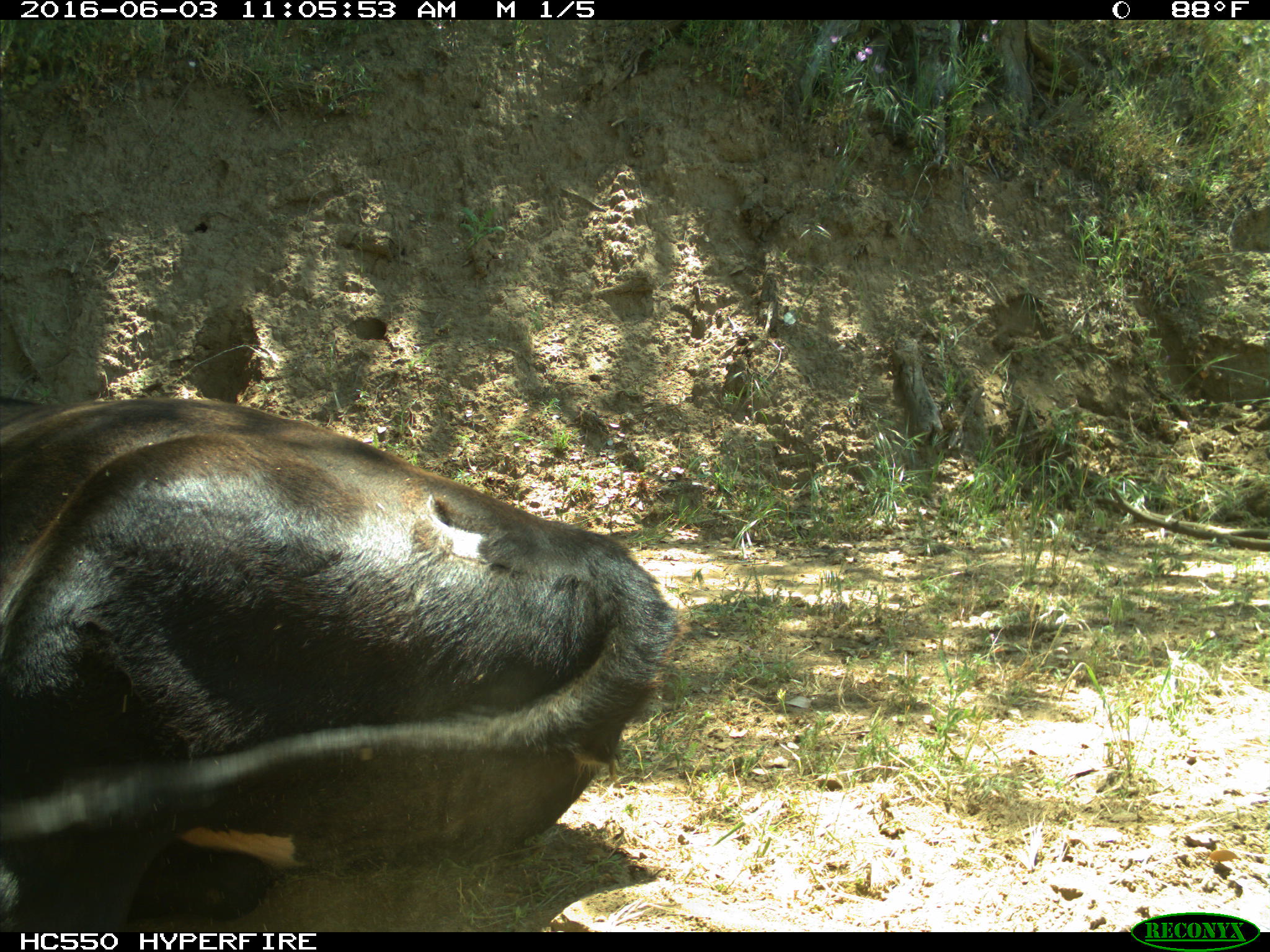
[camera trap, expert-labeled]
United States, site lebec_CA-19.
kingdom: Animalia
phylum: Chordata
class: Mammalia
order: Artiodactyla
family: Bovidae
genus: Bos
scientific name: Bos taurus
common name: domestic cow